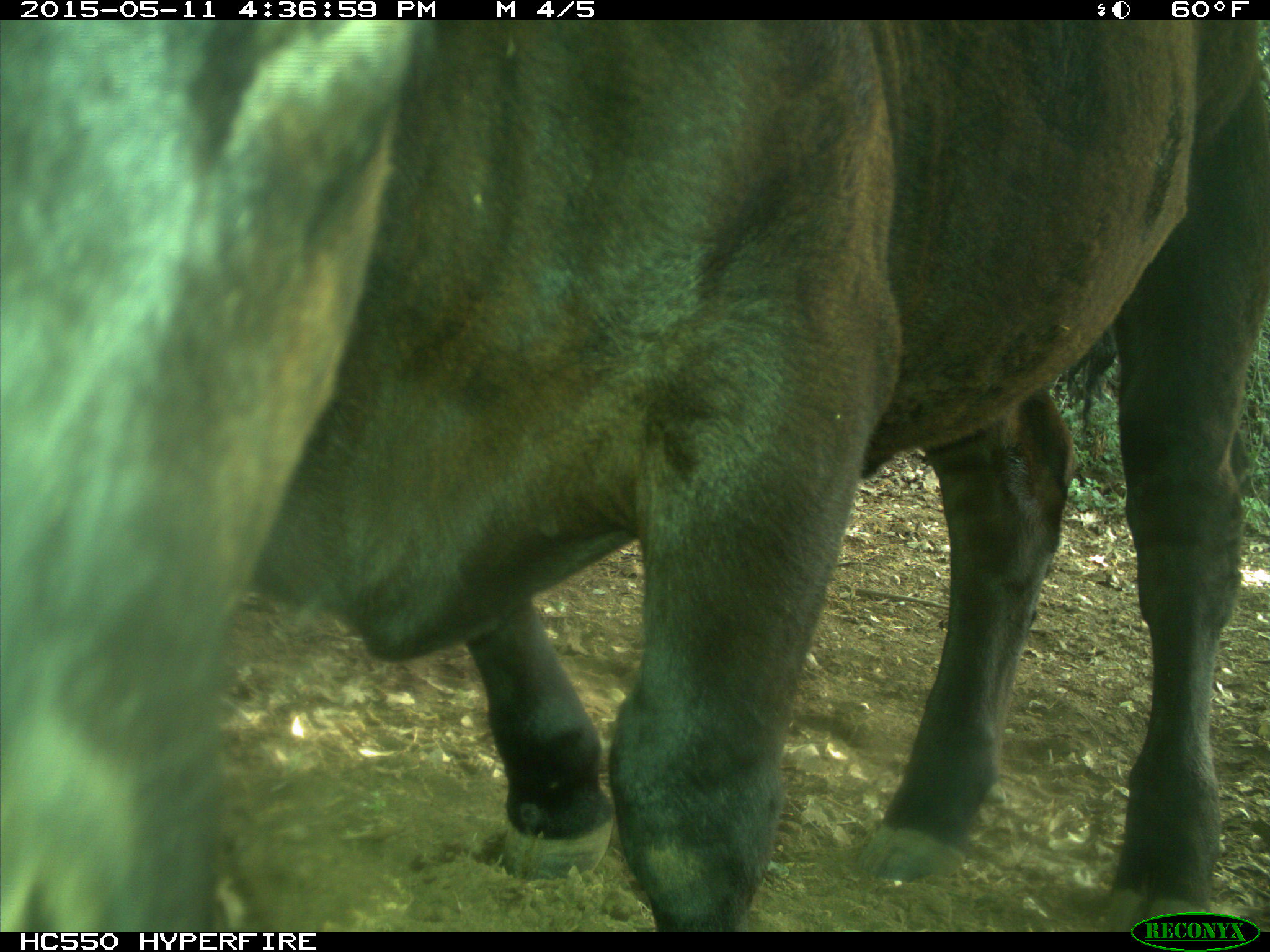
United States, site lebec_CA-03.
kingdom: Animalia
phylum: Chordata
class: Mammalia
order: Artiodactyla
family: Bovidae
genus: Bos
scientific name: Bos taurus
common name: domestic cow